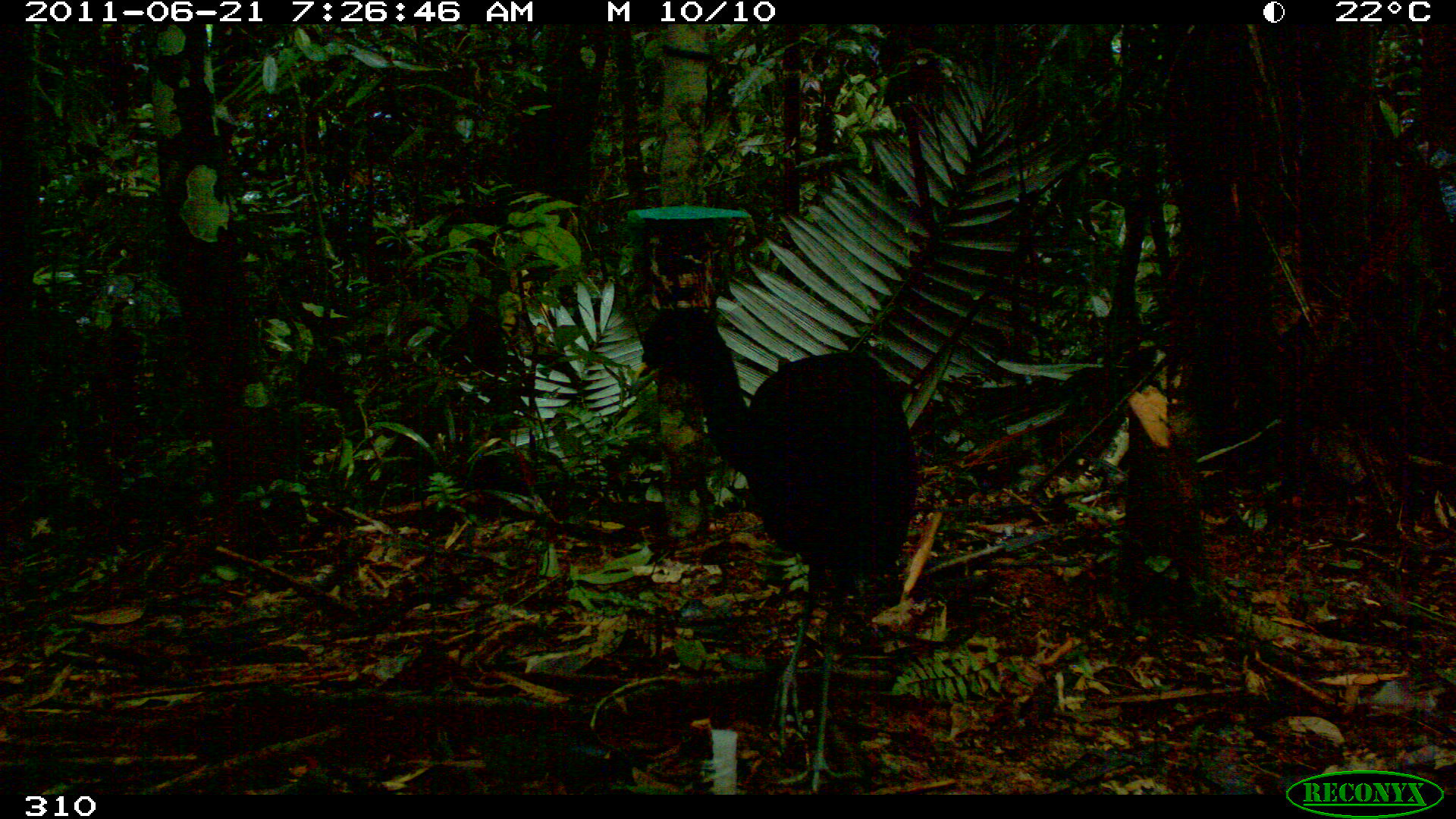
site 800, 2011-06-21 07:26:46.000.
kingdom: Animalia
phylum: Chordata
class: Aves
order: Gruiformes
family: Psophiidae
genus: Psophia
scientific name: Psophia leucoptera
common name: pale-winged trumpeter